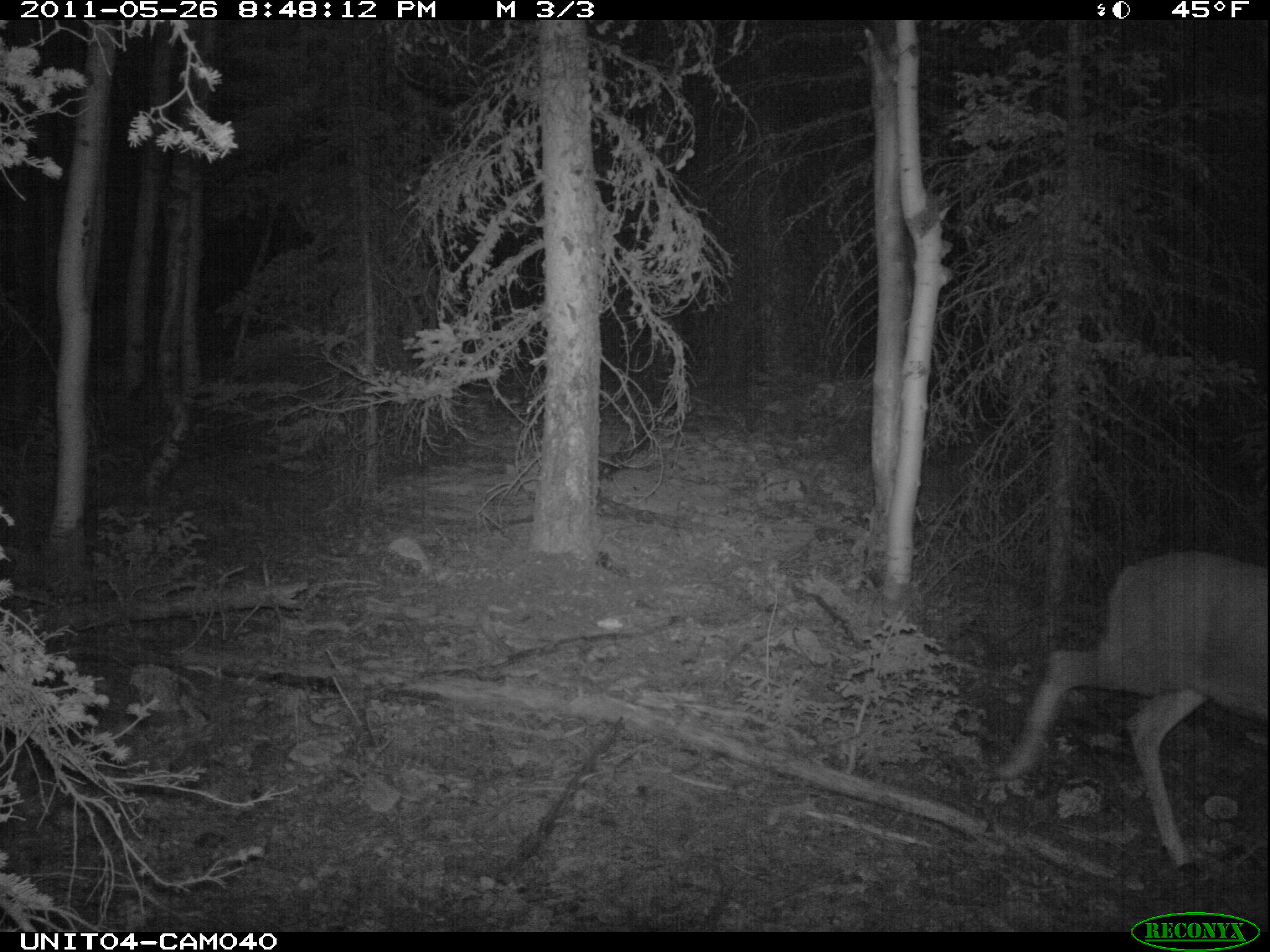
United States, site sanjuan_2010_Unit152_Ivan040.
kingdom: Animalia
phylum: Chordata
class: Mammalia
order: Artiodactyla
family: Cervidae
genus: Odocoileus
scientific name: Odocoileus hemionus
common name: mule deer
Odocoileus hemionus (mule deer).